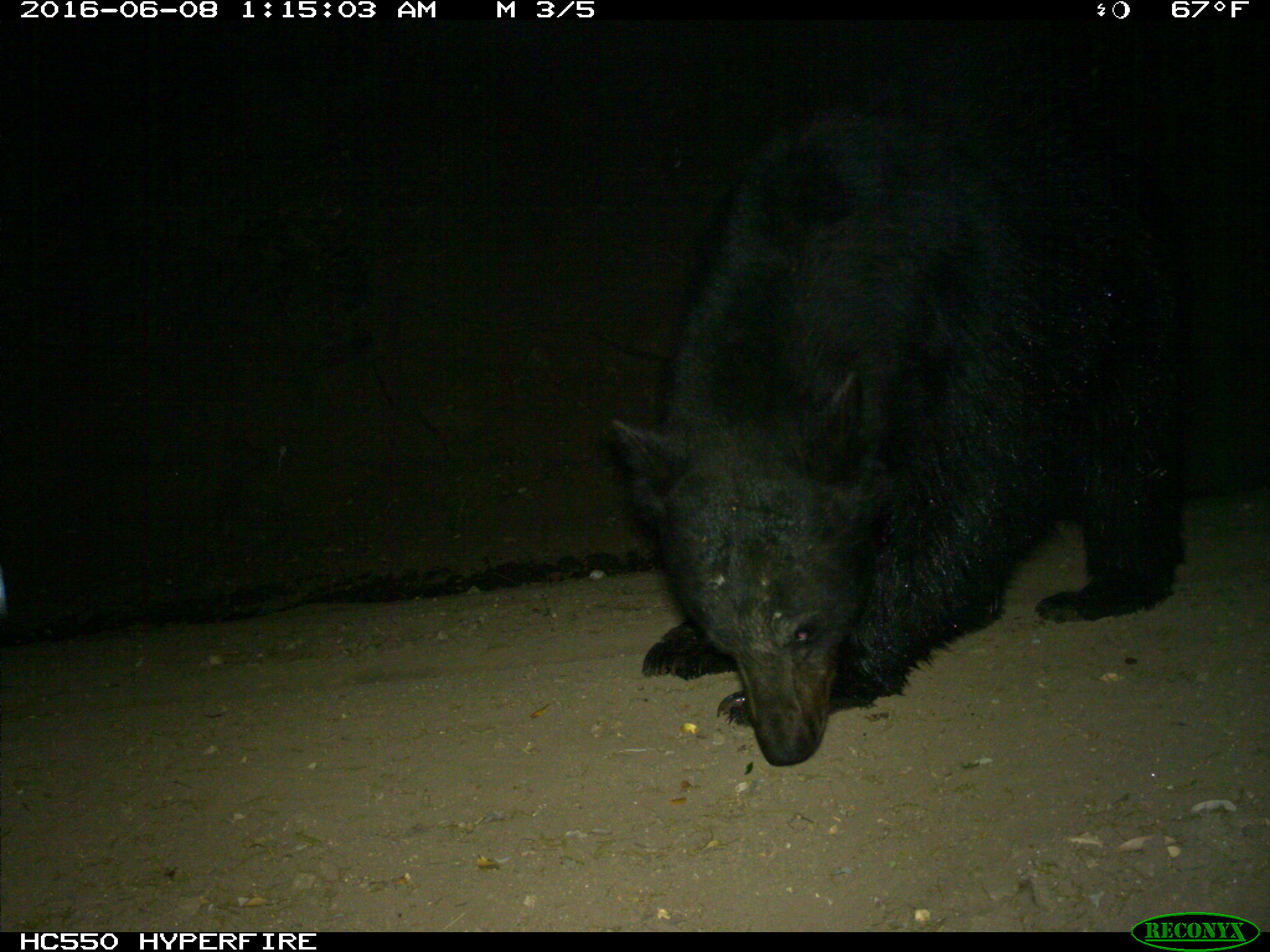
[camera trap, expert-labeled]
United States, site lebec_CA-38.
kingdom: Animalia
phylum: Chordata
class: Mammalia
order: Carnivora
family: Ursidae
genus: Ursus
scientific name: Ursus americanus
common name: american black bear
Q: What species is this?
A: Ursus americanus (american black bear).